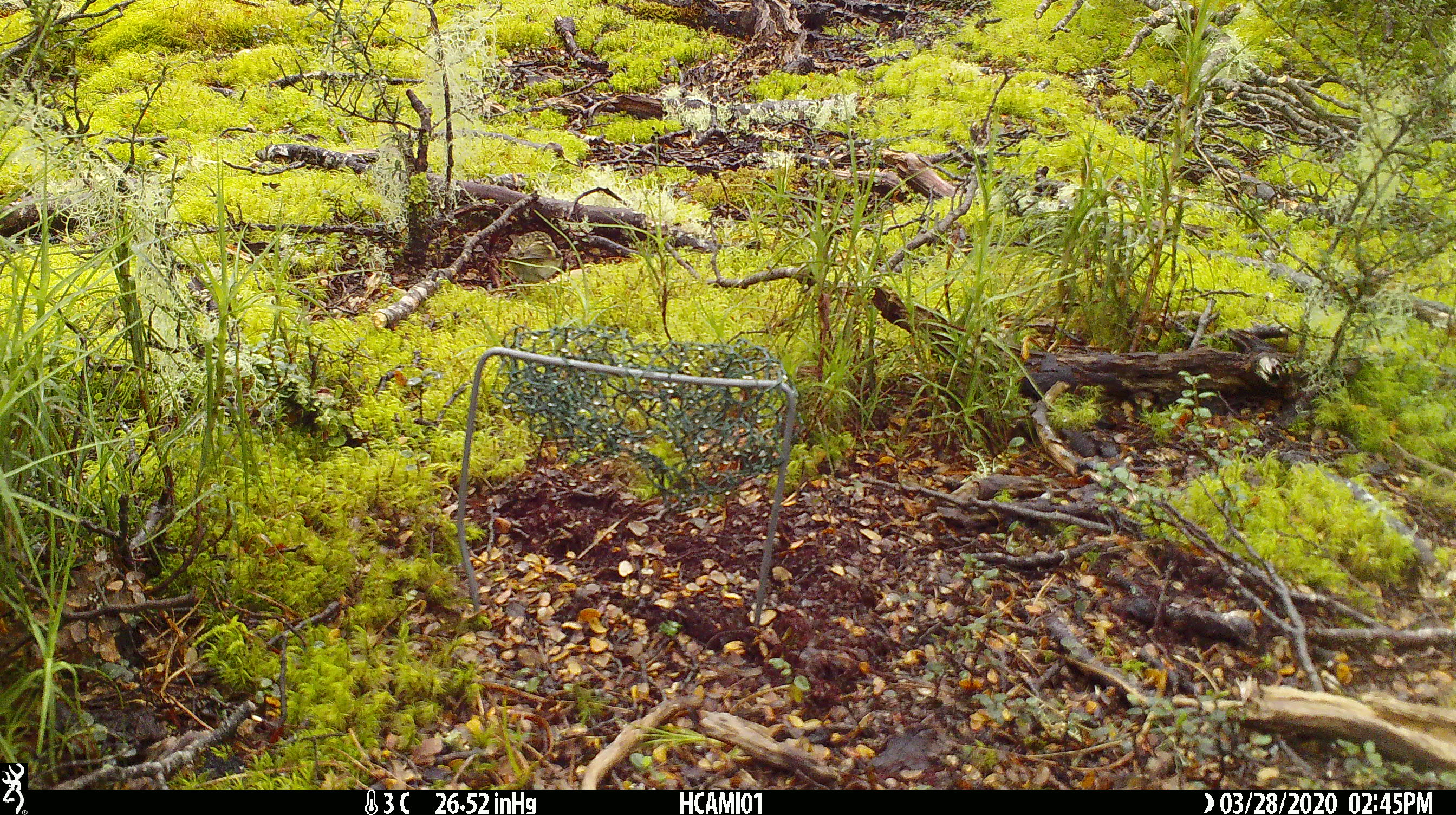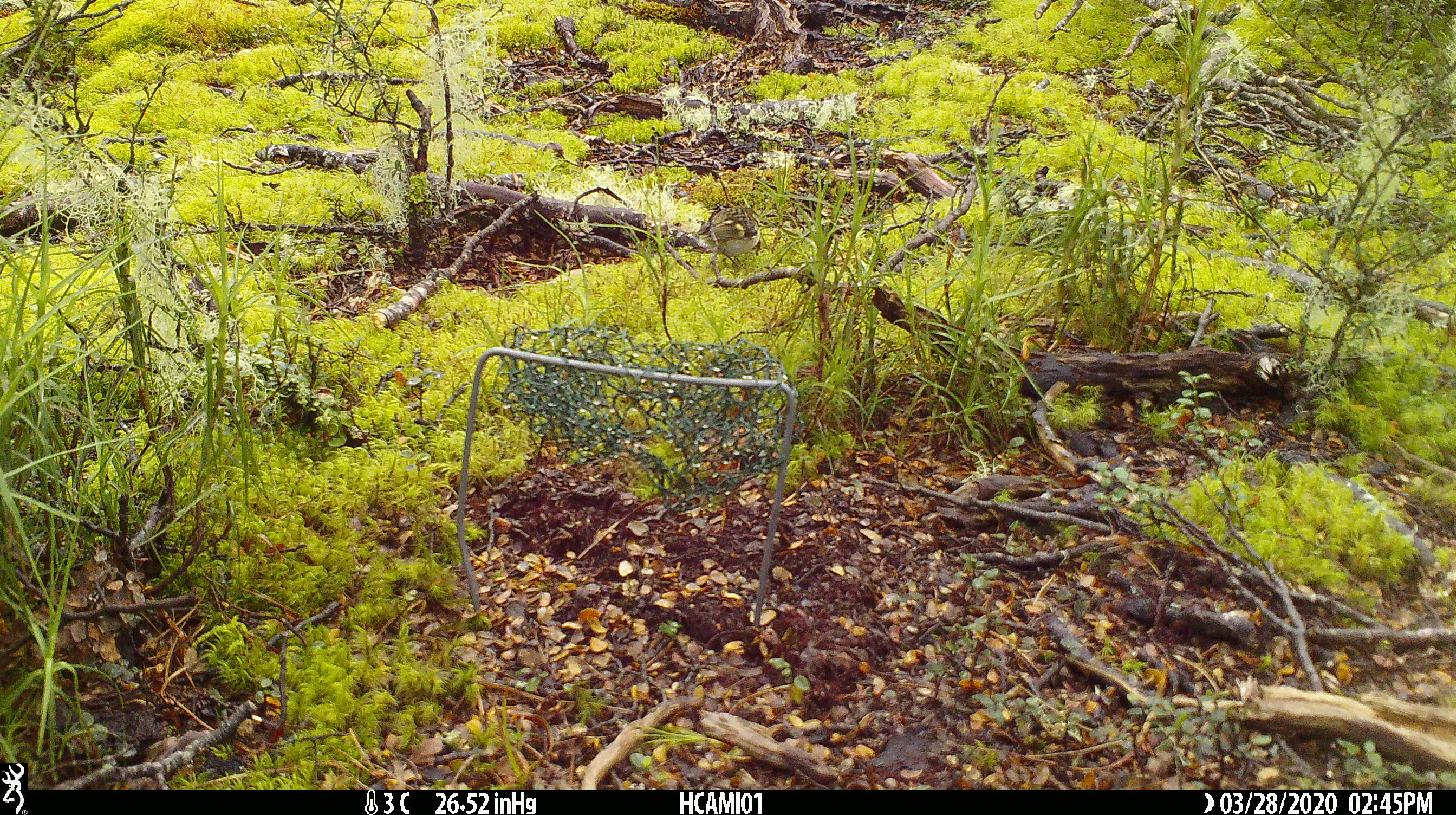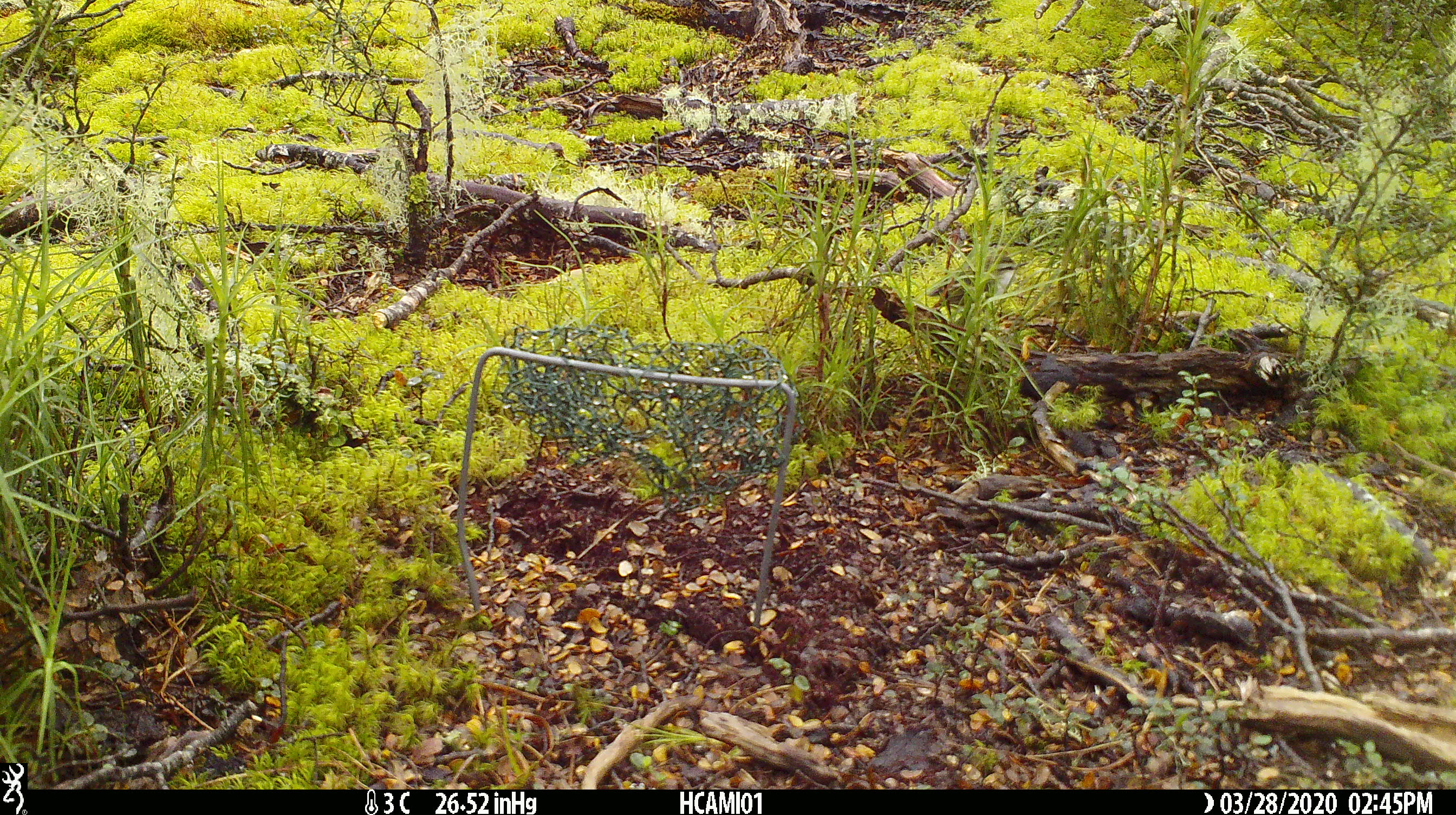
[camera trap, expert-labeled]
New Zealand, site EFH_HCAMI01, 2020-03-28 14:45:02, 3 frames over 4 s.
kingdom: Animalia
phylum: Chordata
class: Aves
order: Passeriformes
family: Acanthisittidae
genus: Acanthisitta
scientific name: Acanthisitta chloris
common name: rifleman